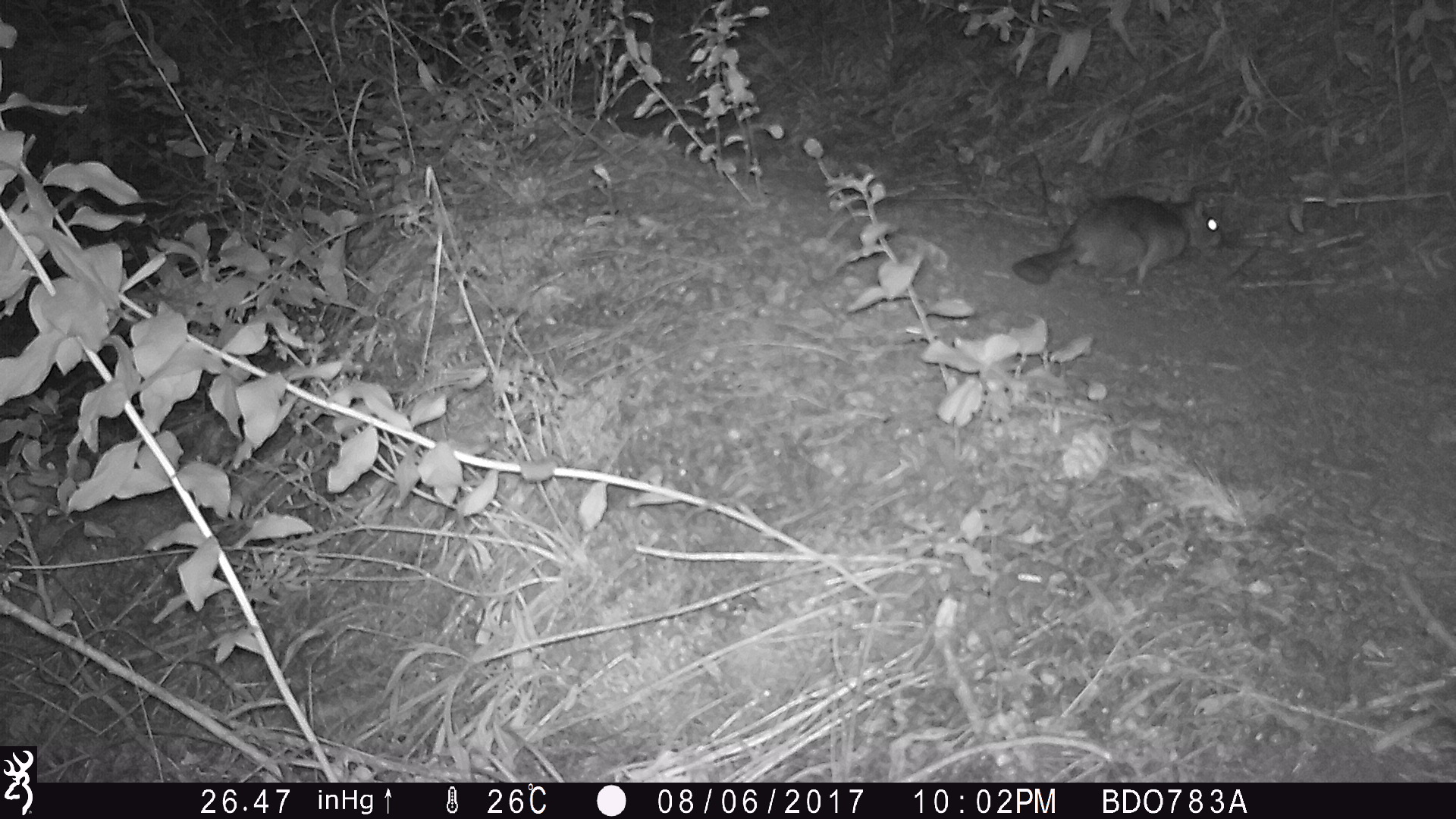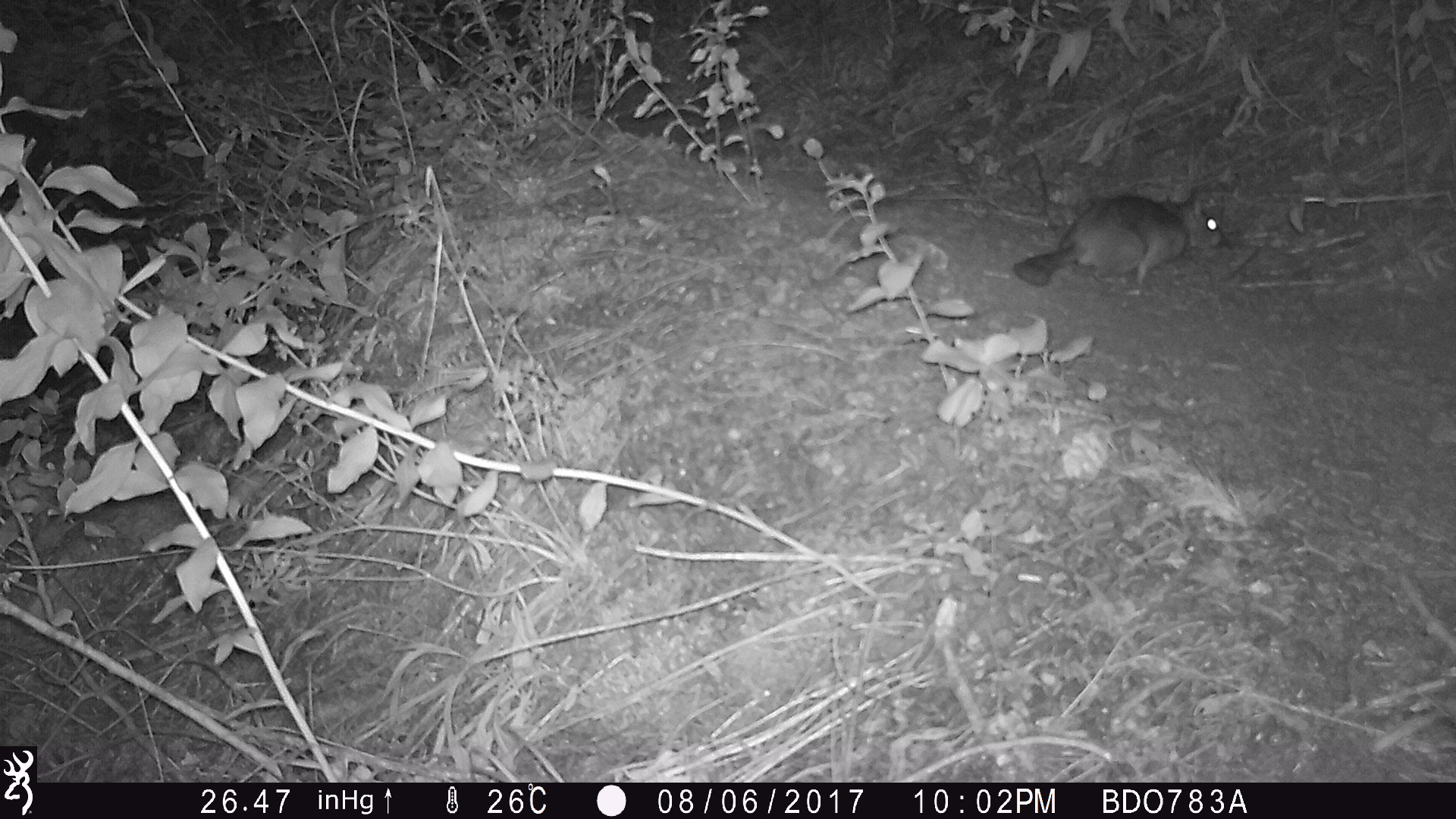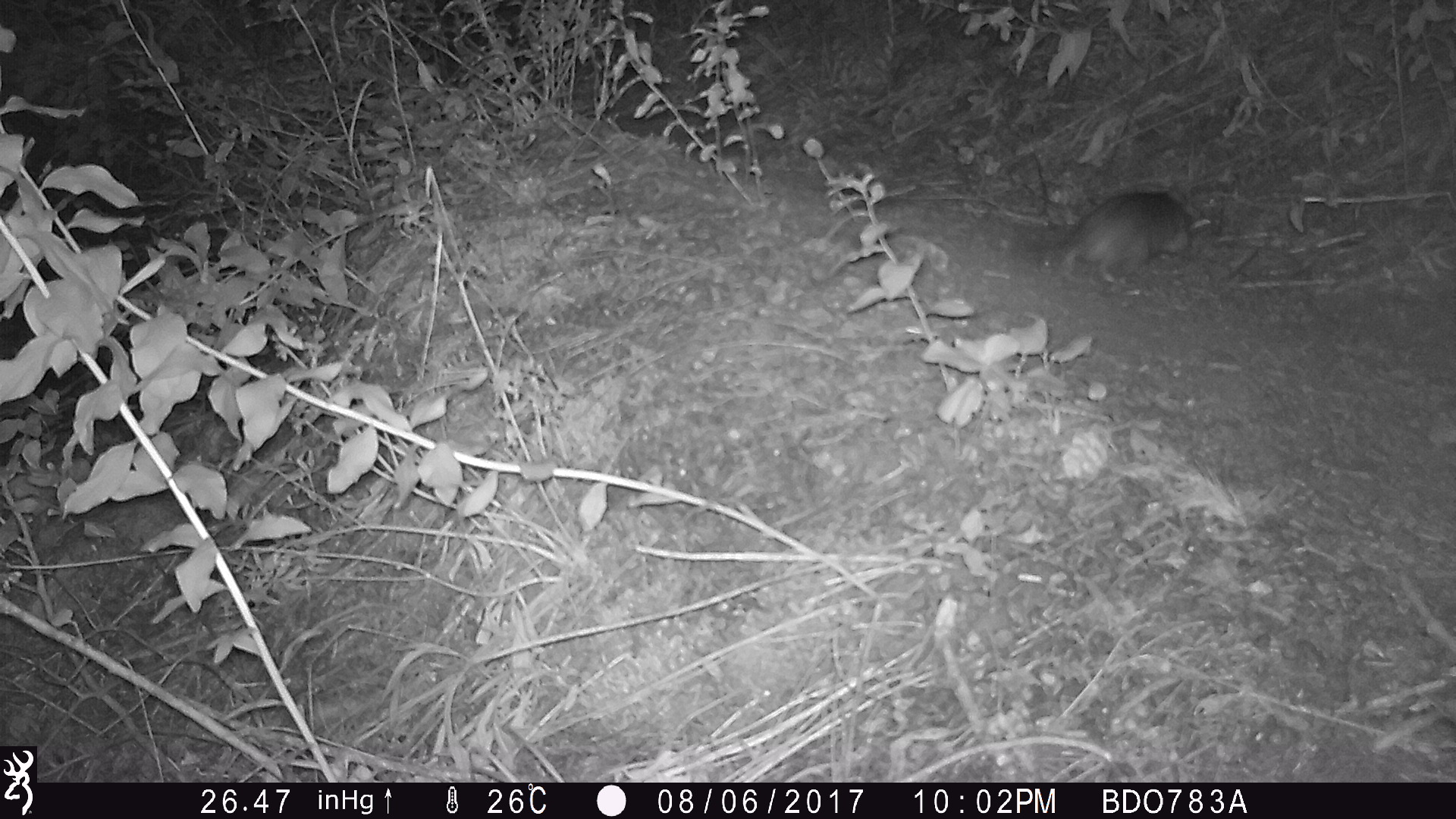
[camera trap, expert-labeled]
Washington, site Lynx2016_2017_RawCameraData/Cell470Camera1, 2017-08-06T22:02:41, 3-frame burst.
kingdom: Animalia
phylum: Chordata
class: Mammalia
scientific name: Mammalia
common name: small mammal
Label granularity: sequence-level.